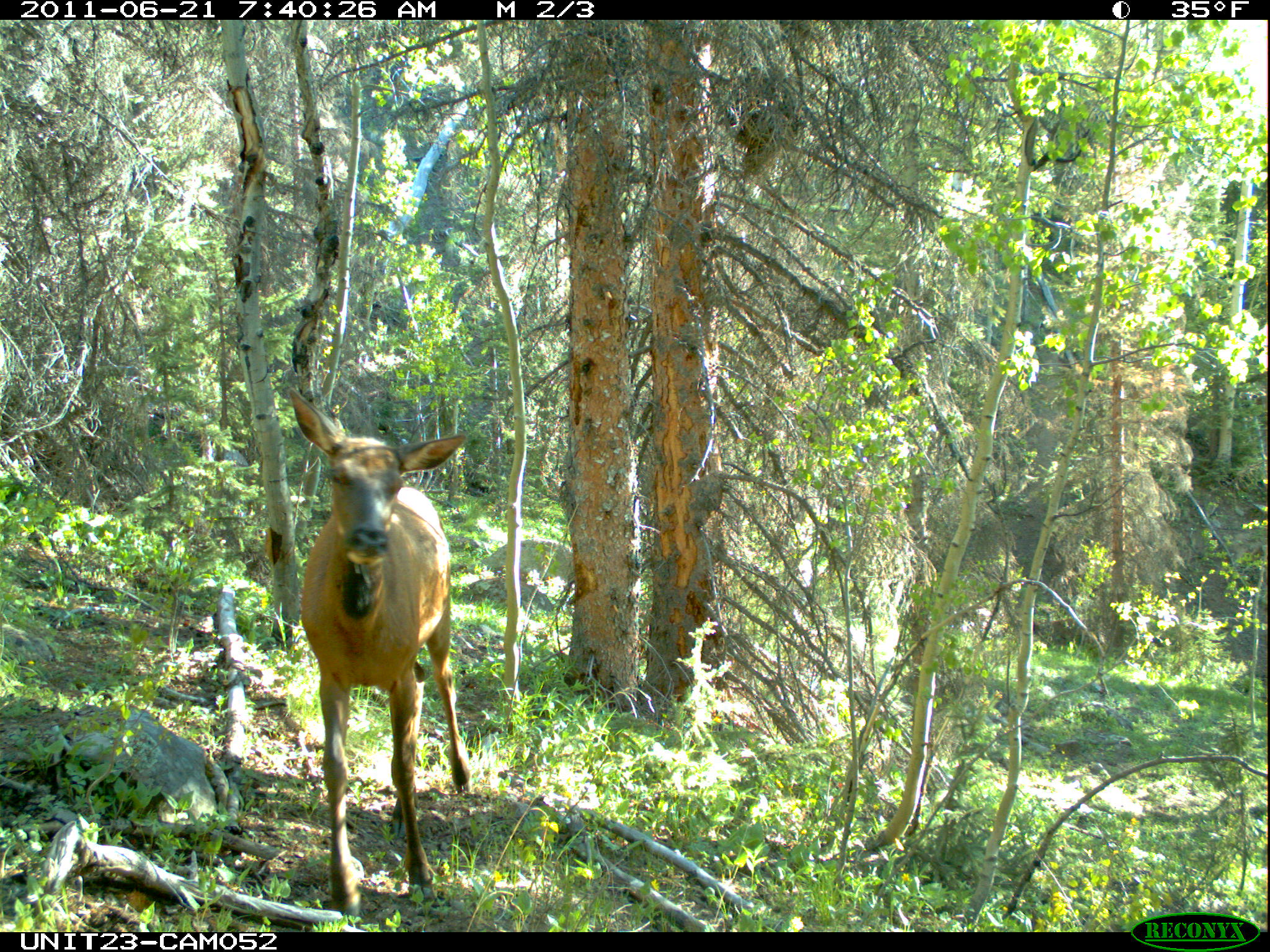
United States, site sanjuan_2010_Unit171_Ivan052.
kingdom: Animalia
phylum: Chordata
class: Mammalia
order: Artiodactyla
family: Cervidae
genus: Cervus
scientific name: Cervus elaphus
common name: red deer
Cervus elaphus (red deer).